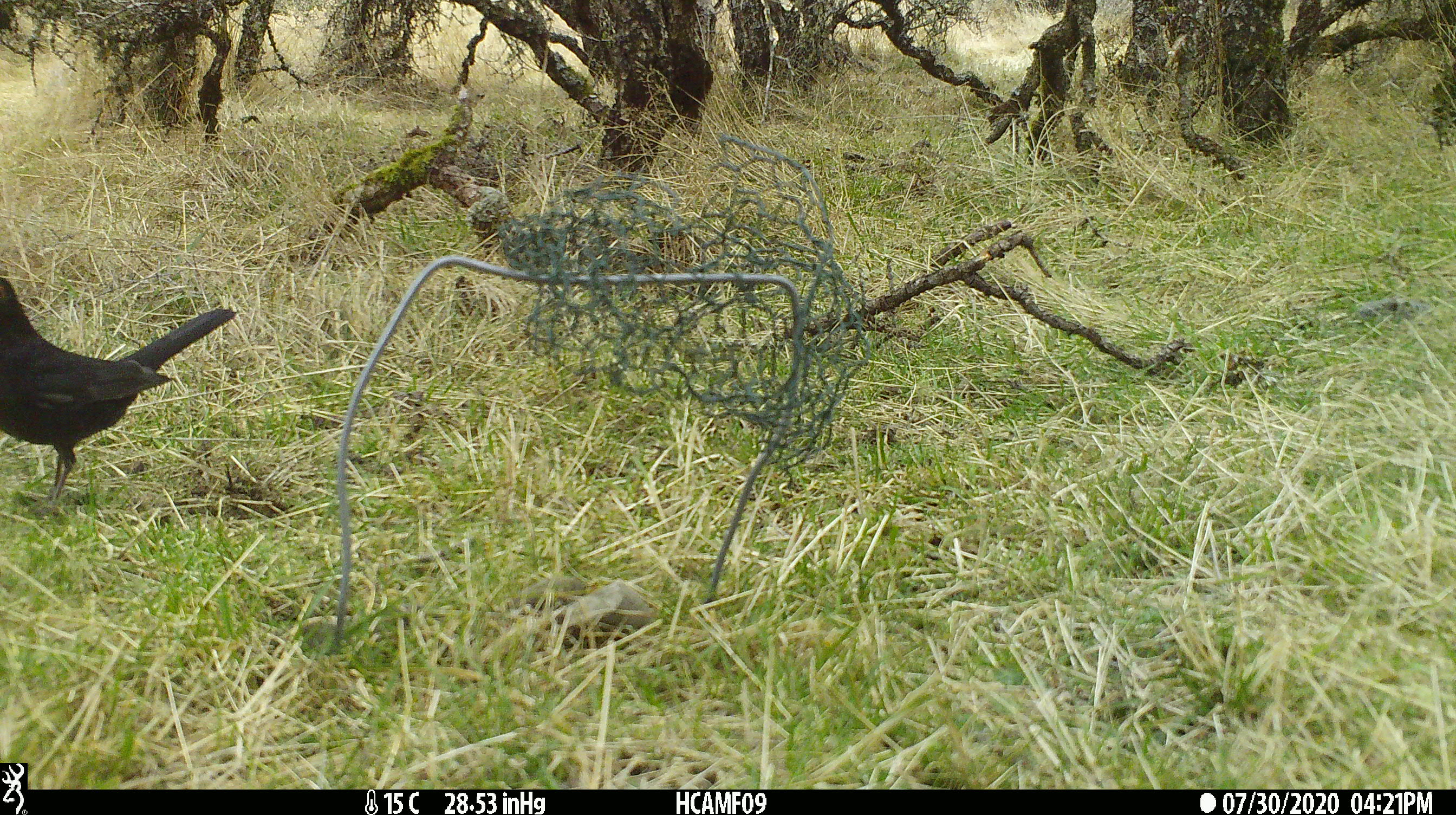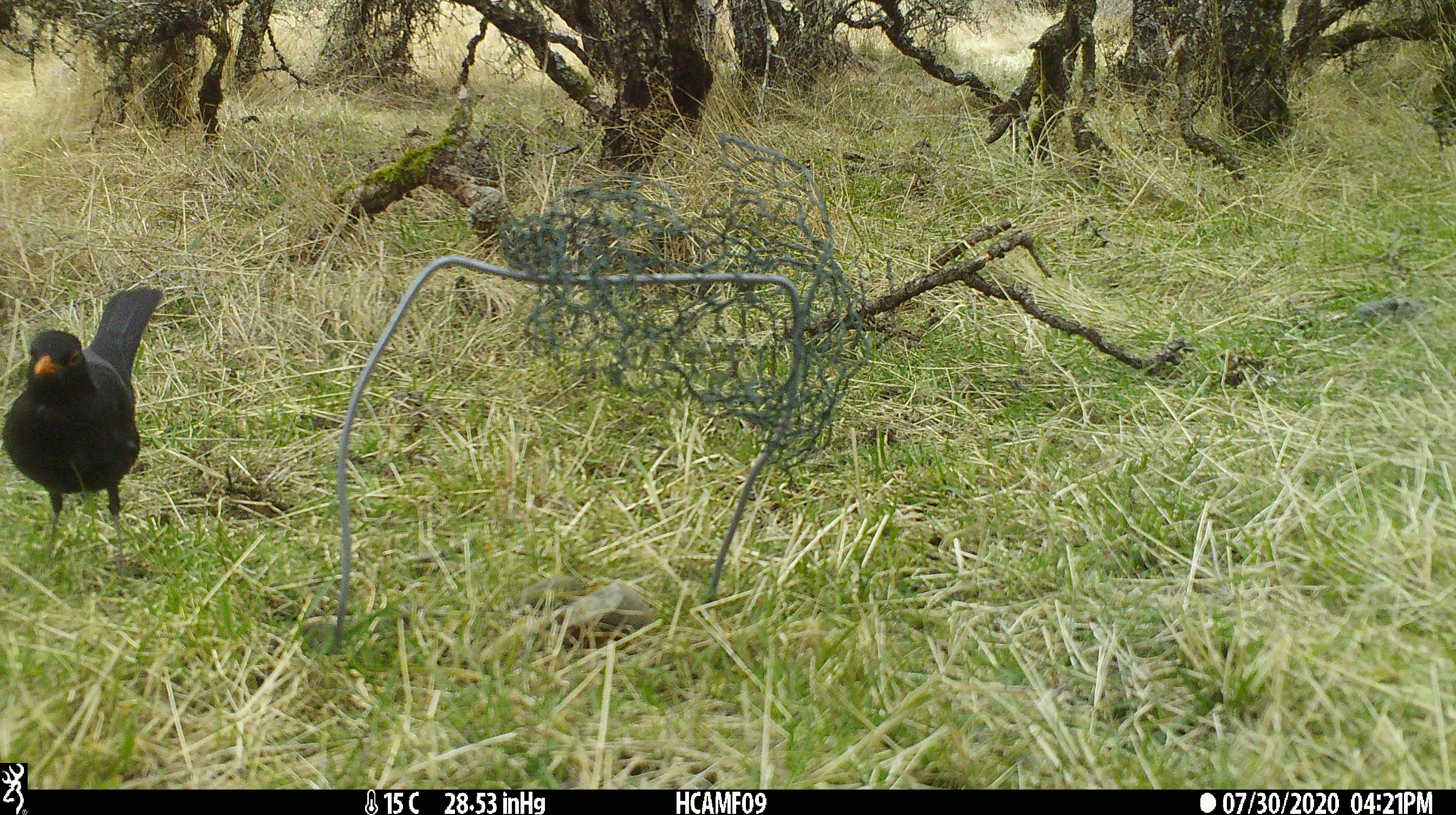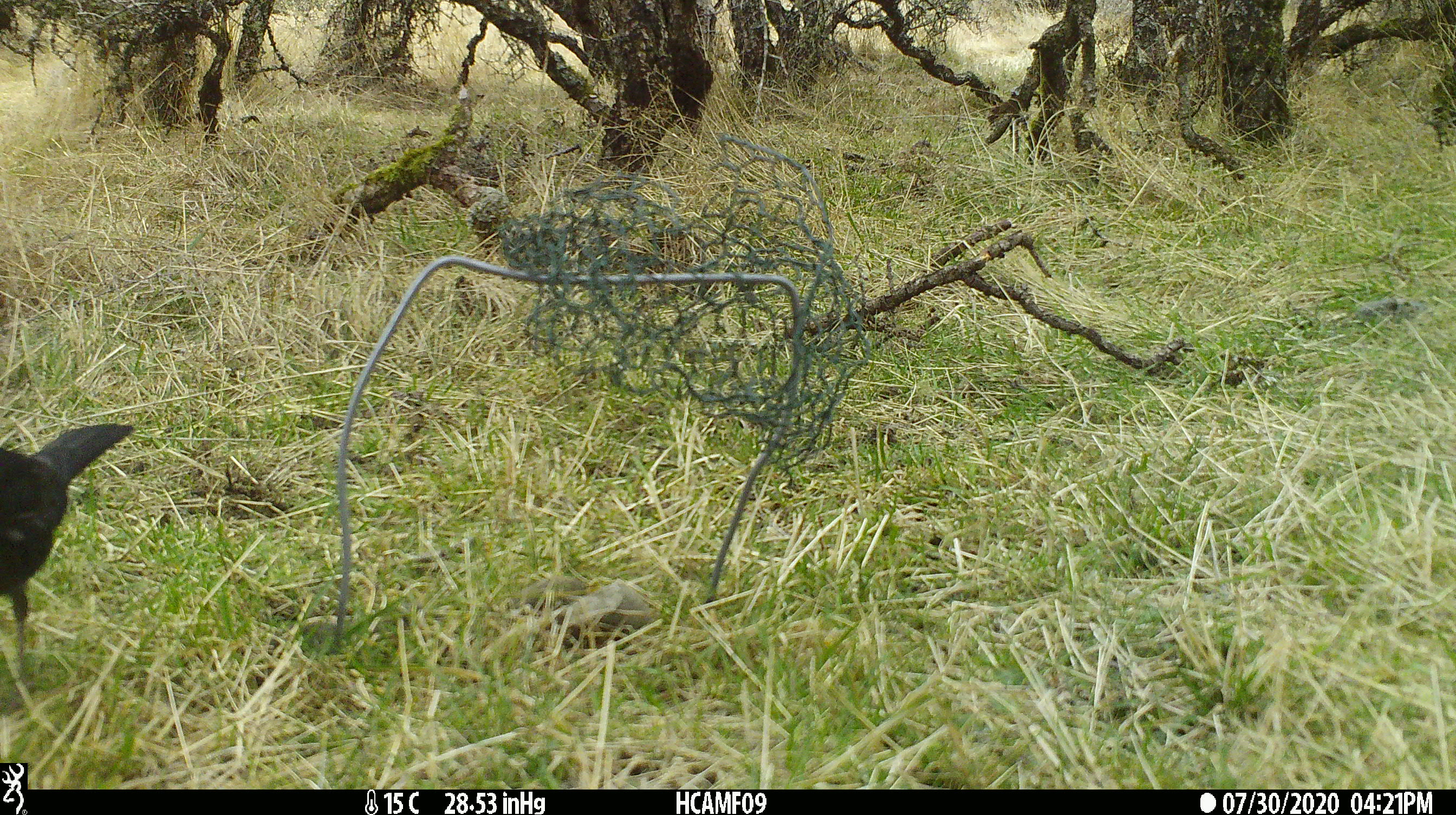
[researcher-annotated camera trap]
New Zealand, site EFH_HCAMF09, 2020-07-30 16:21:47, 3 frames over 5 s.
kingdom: Animalia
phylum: Chordata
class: Aves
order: Passeriformes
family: Turdidae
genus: Turdus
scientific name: Turdus merula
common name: eurasian blackbird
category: blackbird